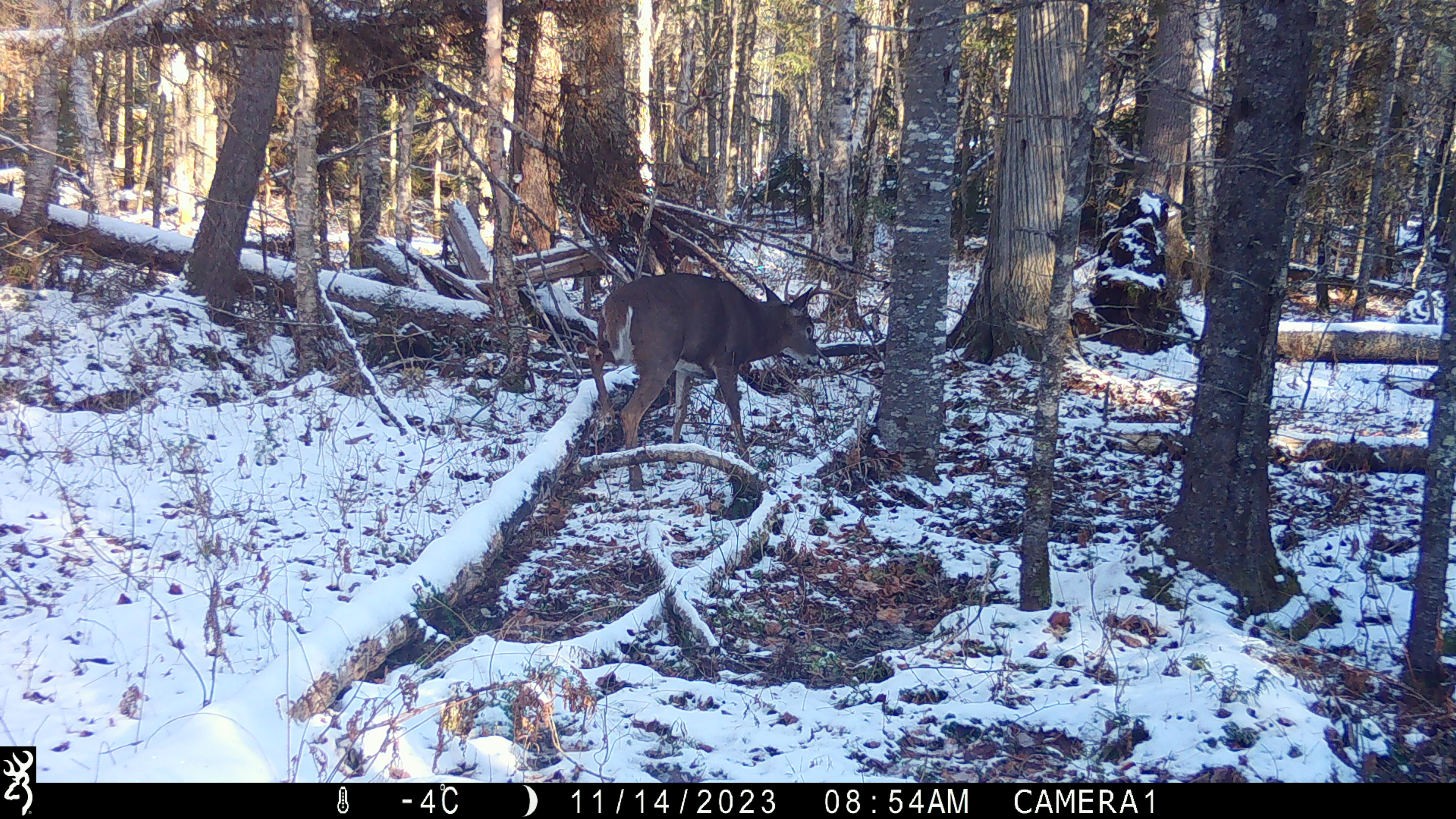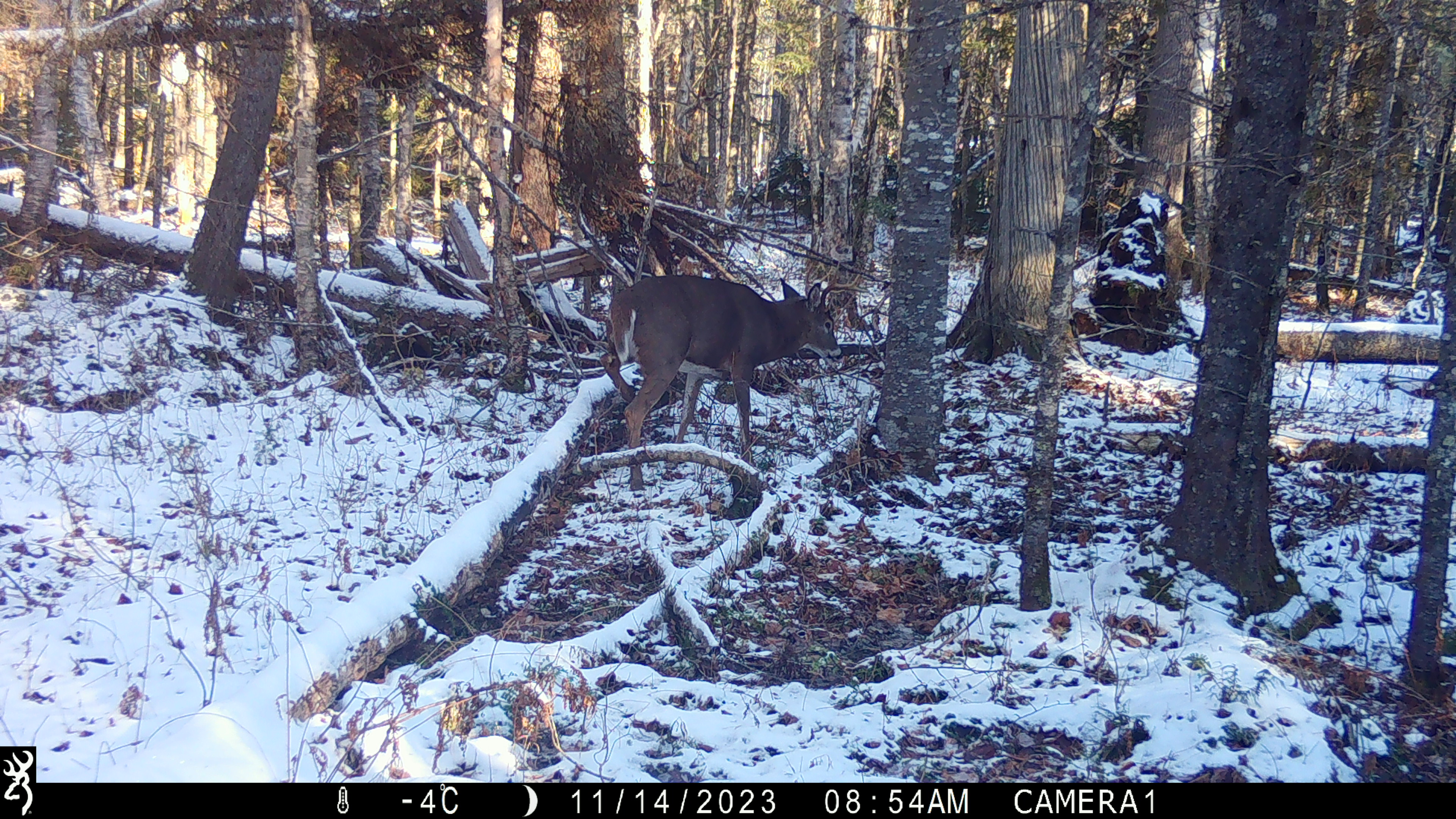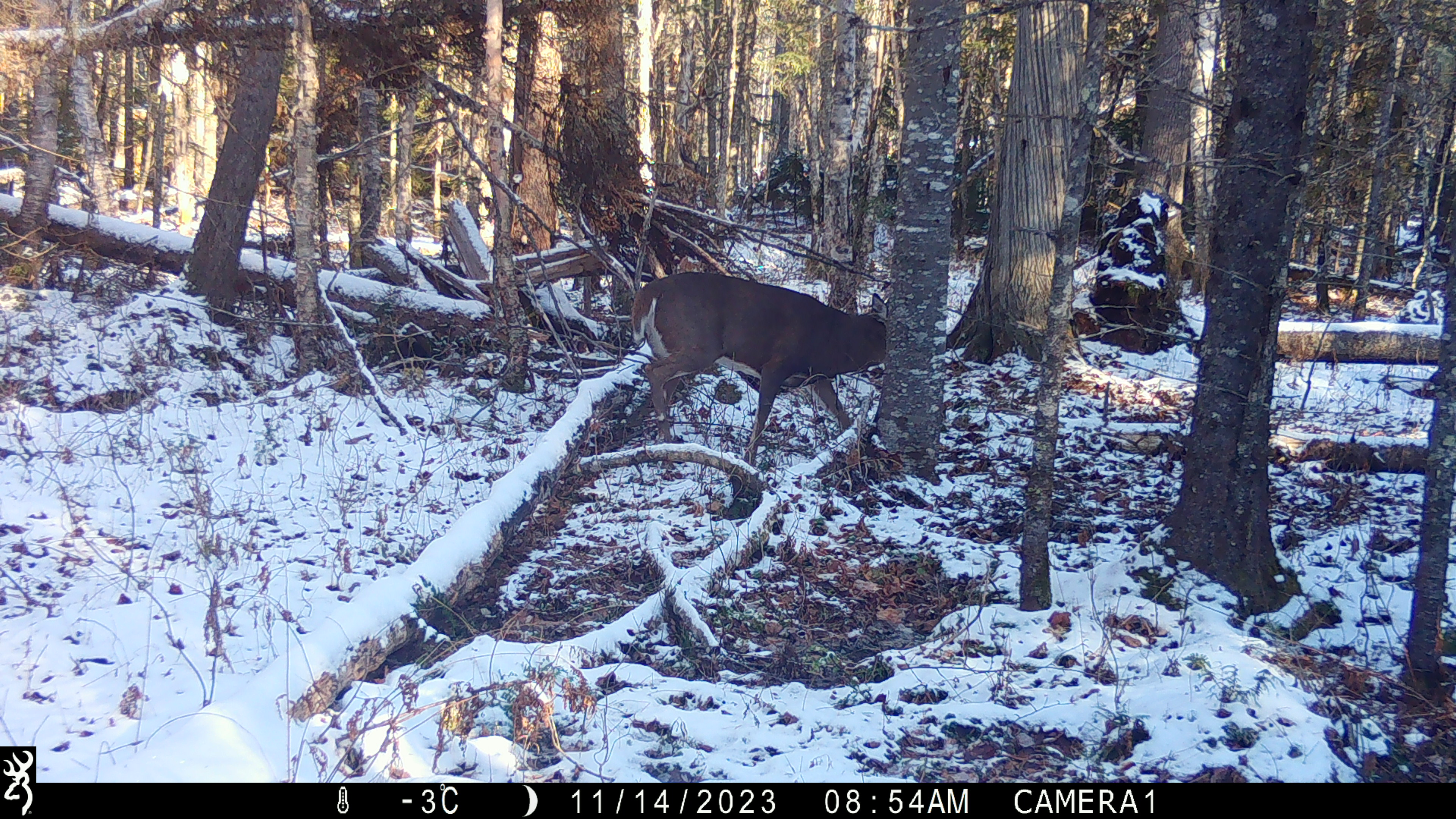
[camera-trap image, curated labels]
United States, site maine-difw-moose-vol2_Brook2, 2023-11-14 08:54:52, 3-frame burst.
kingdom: Animalia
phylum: Chordata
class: Mammalia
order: Artiodactyla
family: Cervidae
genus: Odocoileus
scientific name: Odocoileus virginianus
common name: white-tailed deer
White-tailed deer (Odocoileus virginianus).